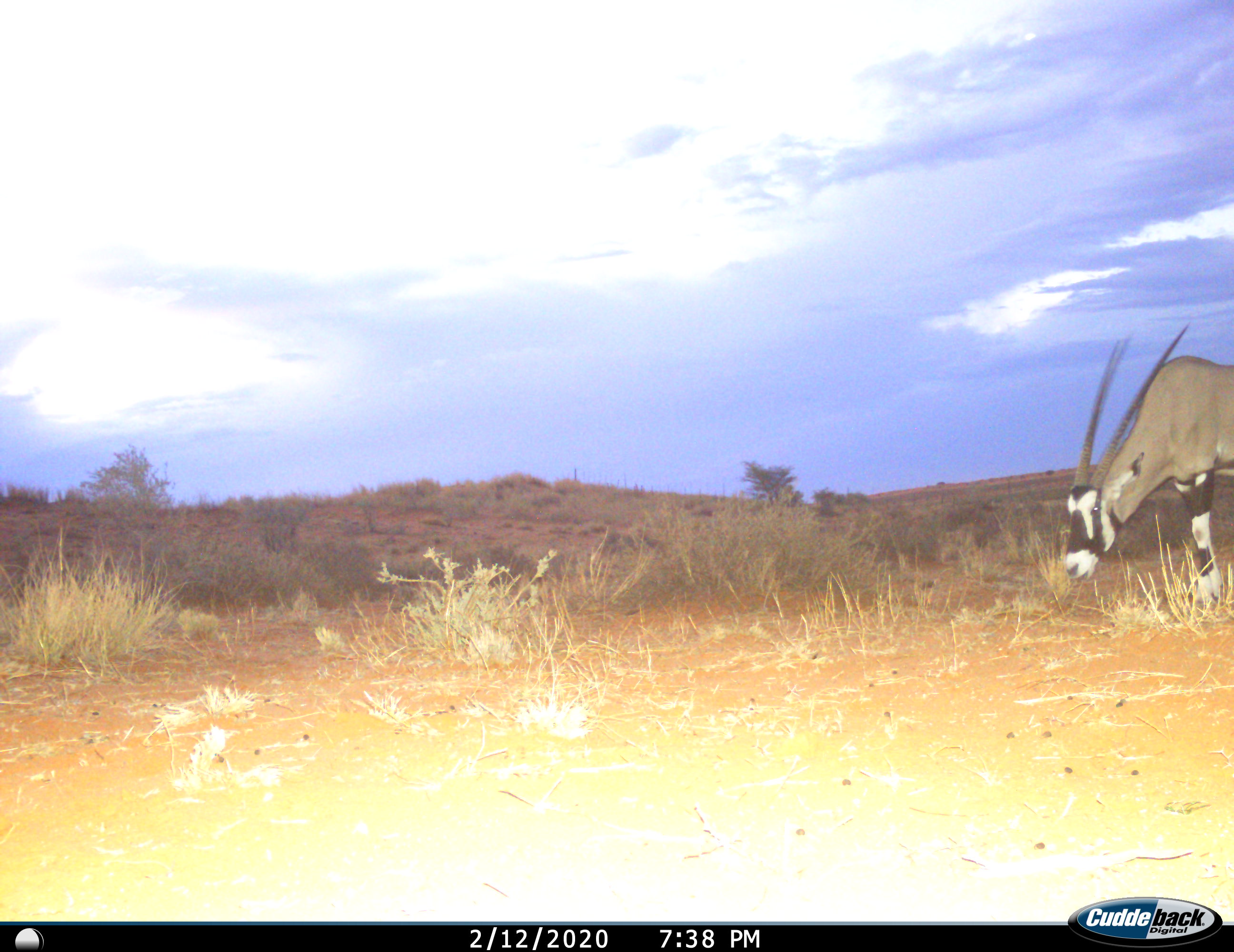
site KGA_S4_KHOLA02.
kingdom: Animalia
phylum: Chordata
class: Mammalia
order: Artiodactyla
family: Bovidae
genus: Oryx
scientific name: Oryx gazella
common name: gemsbok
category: oryx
Oryx (gemsbok) (Oryx gazella), count 1. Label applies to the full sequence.